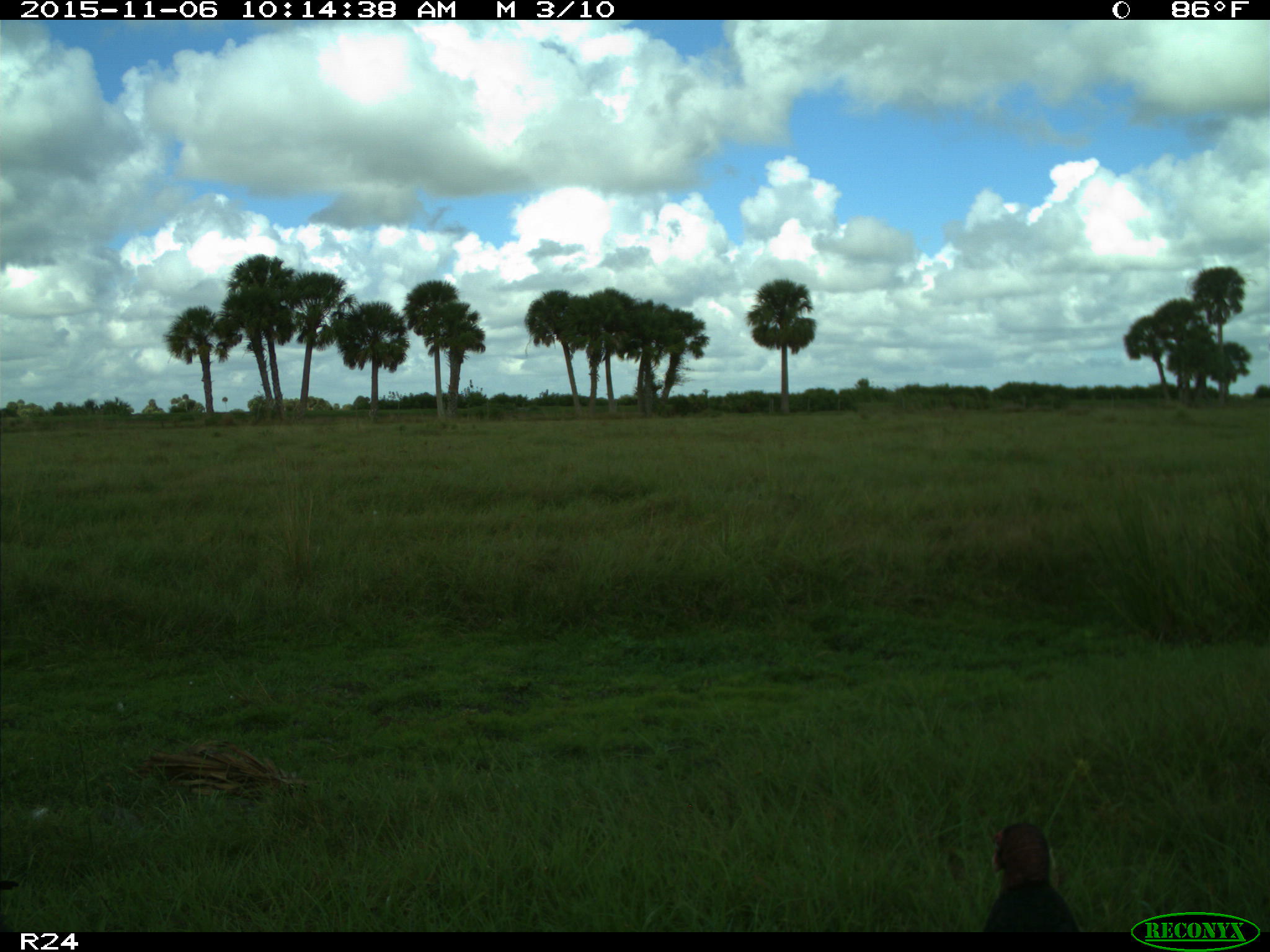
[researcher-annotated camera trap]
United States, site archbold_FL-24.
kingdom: Animalia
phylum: Chordata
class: Aves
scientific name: Aves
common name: birds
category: unidentified bird